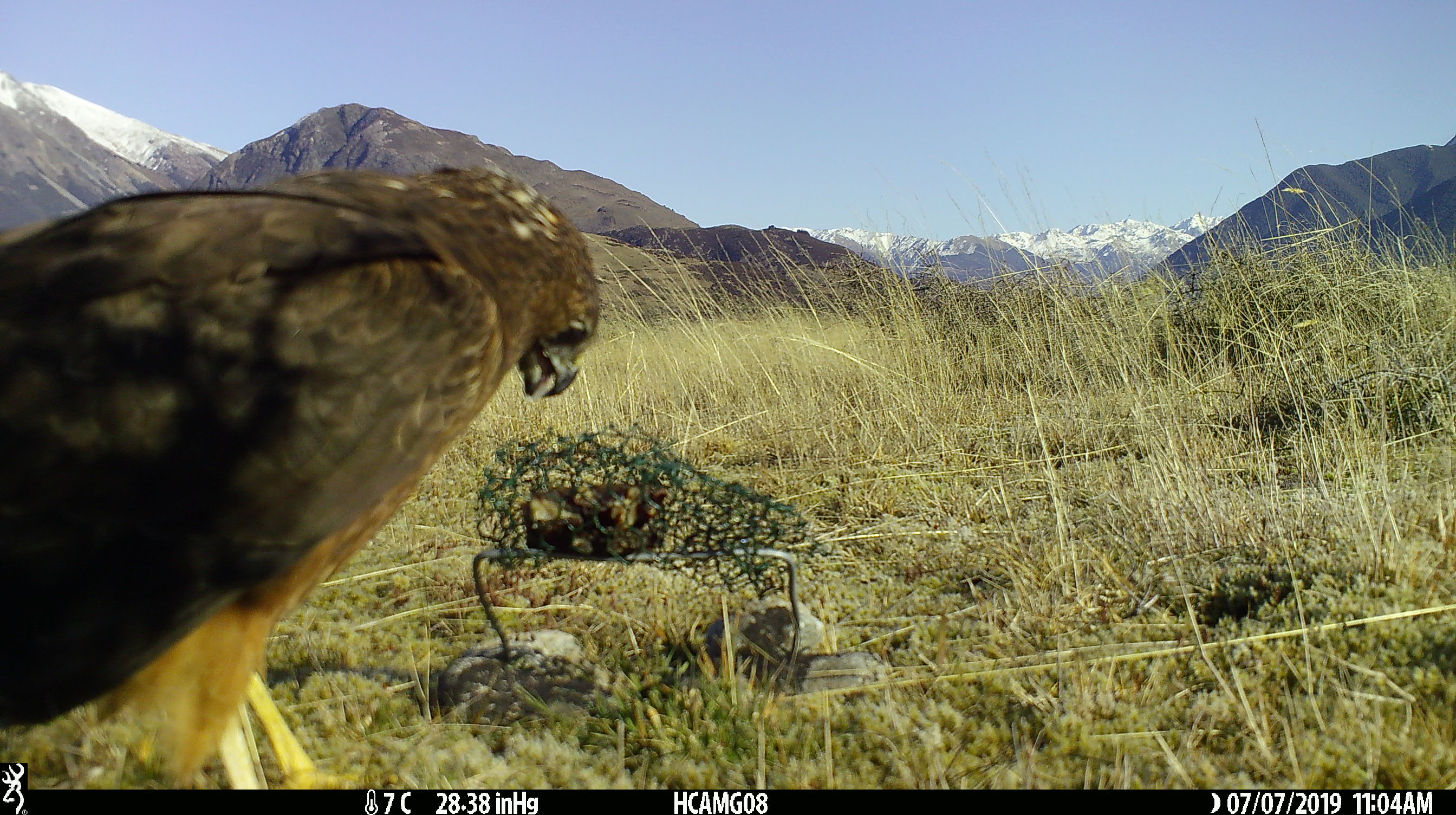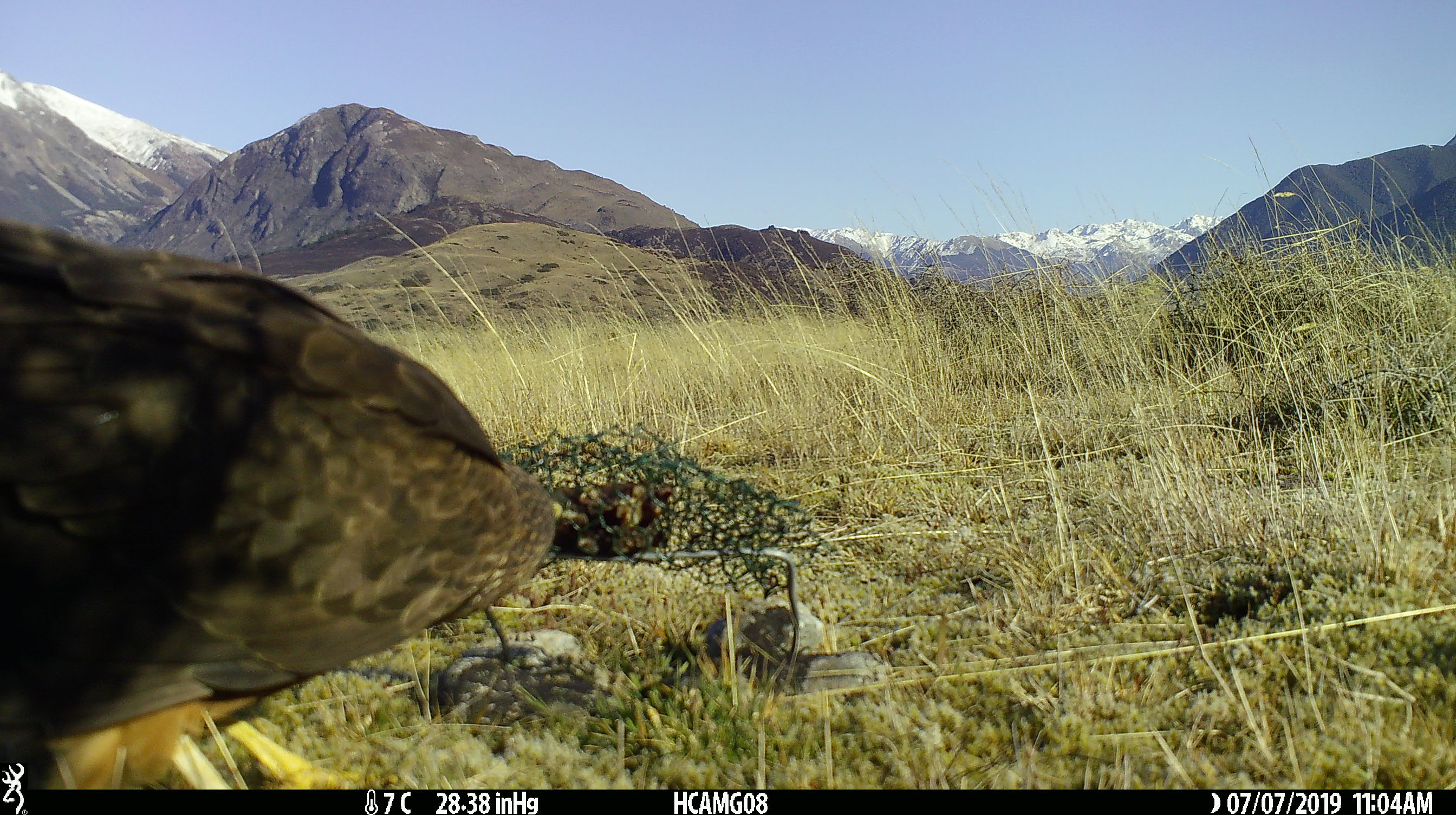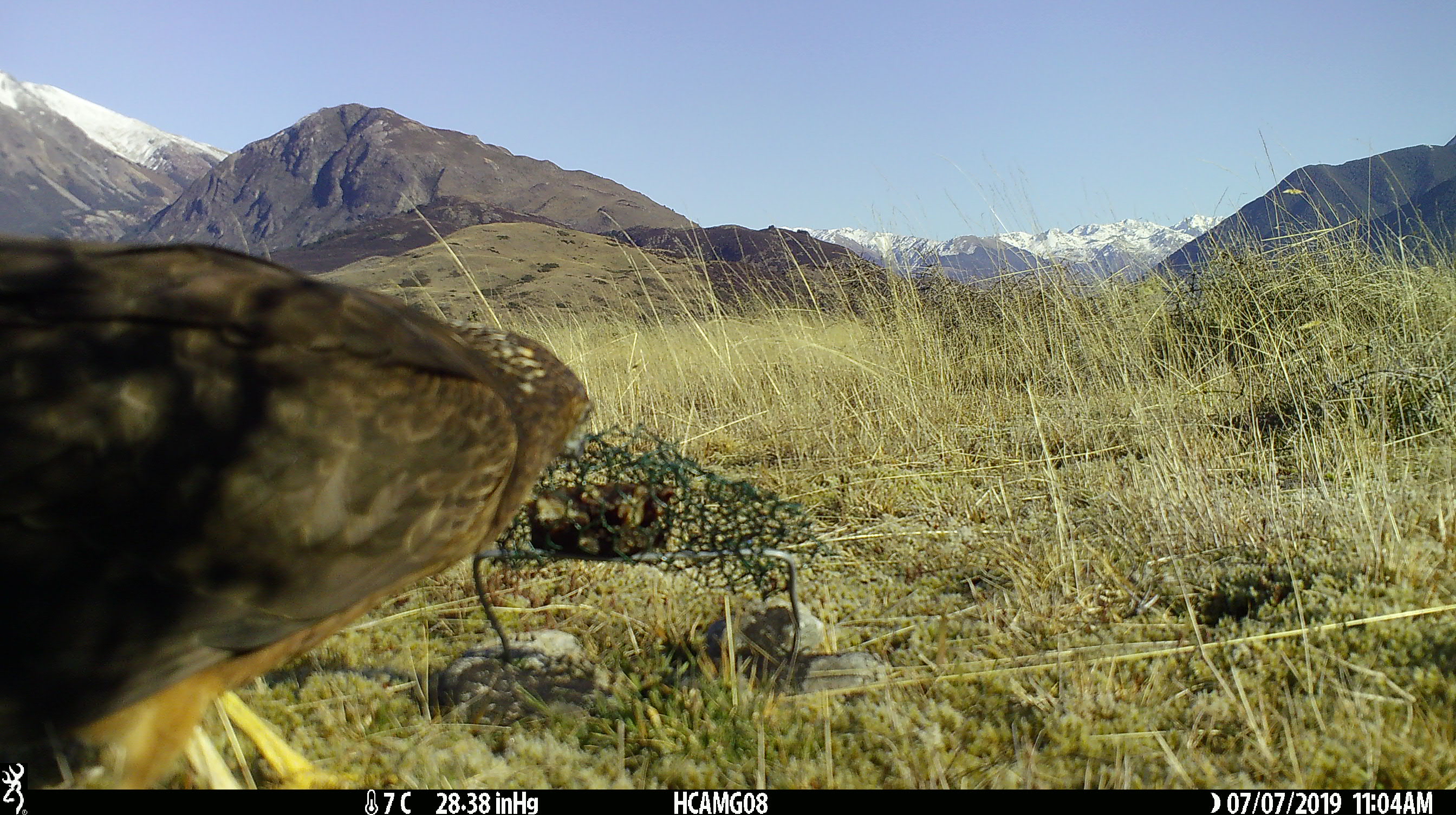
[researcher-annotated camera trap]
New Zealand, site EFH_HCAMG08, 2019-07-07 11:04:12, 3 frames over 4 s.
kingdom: Animalia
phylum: Chordata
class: Aves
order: Accipitriformes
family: Accipitridae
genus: Circus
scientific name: Circus approximans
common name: swamp harrier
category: harrier